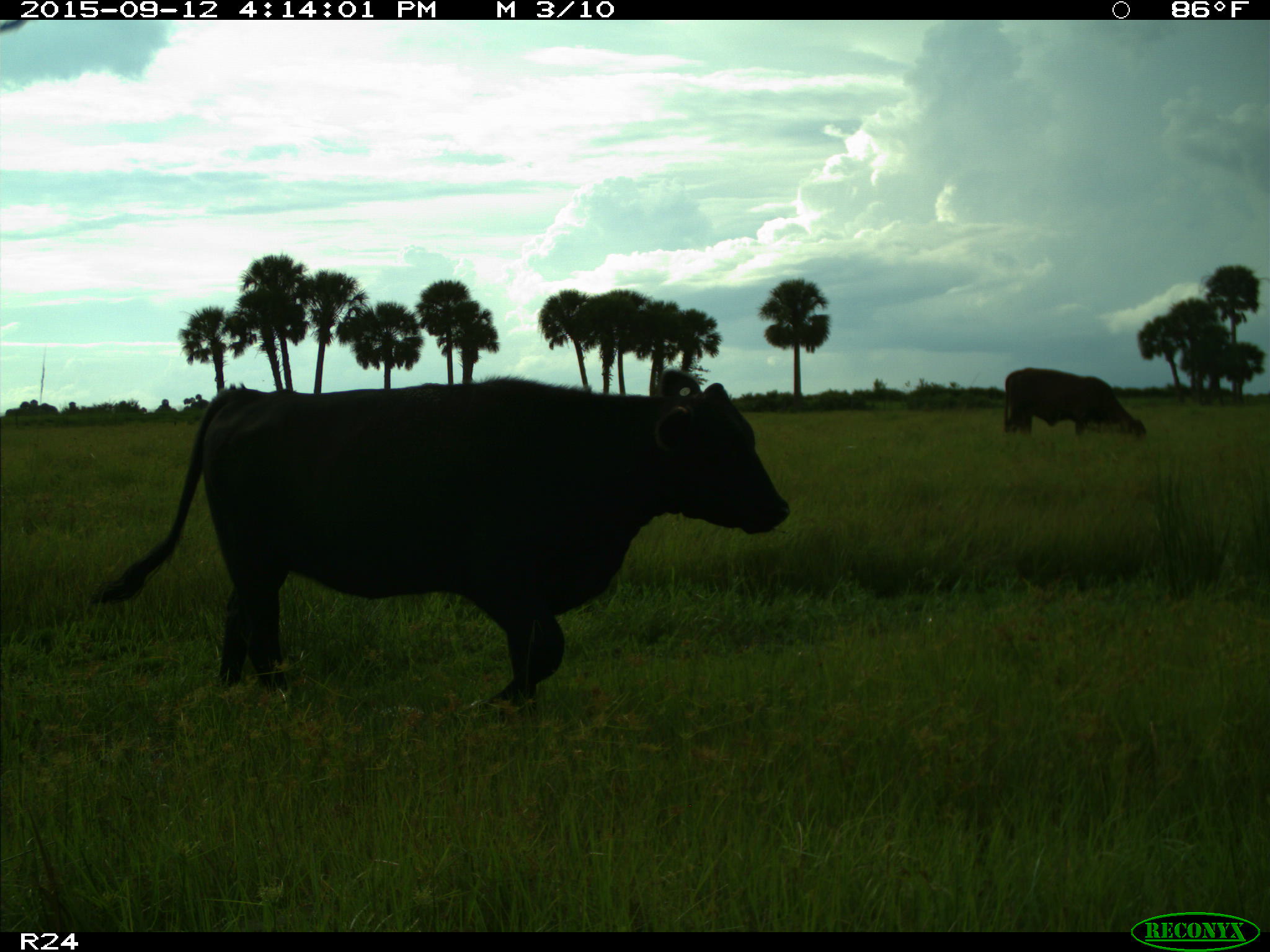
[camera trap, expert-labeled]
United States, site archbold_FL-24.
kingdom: Animalia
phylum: Chordata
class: Mammalia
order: Artiodactyla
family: Bovidae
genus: Bos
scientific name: Bos taurus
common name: domestic cow